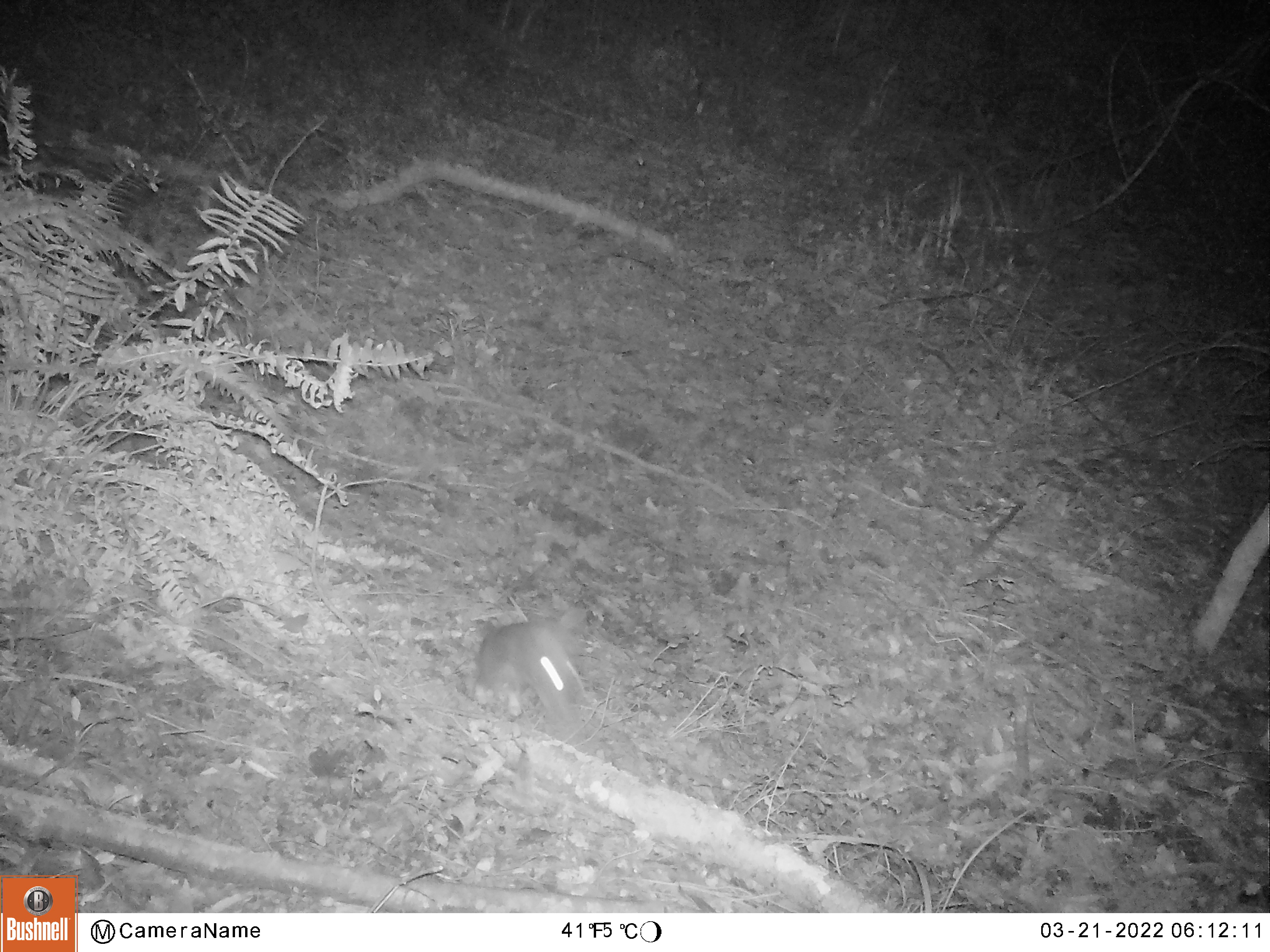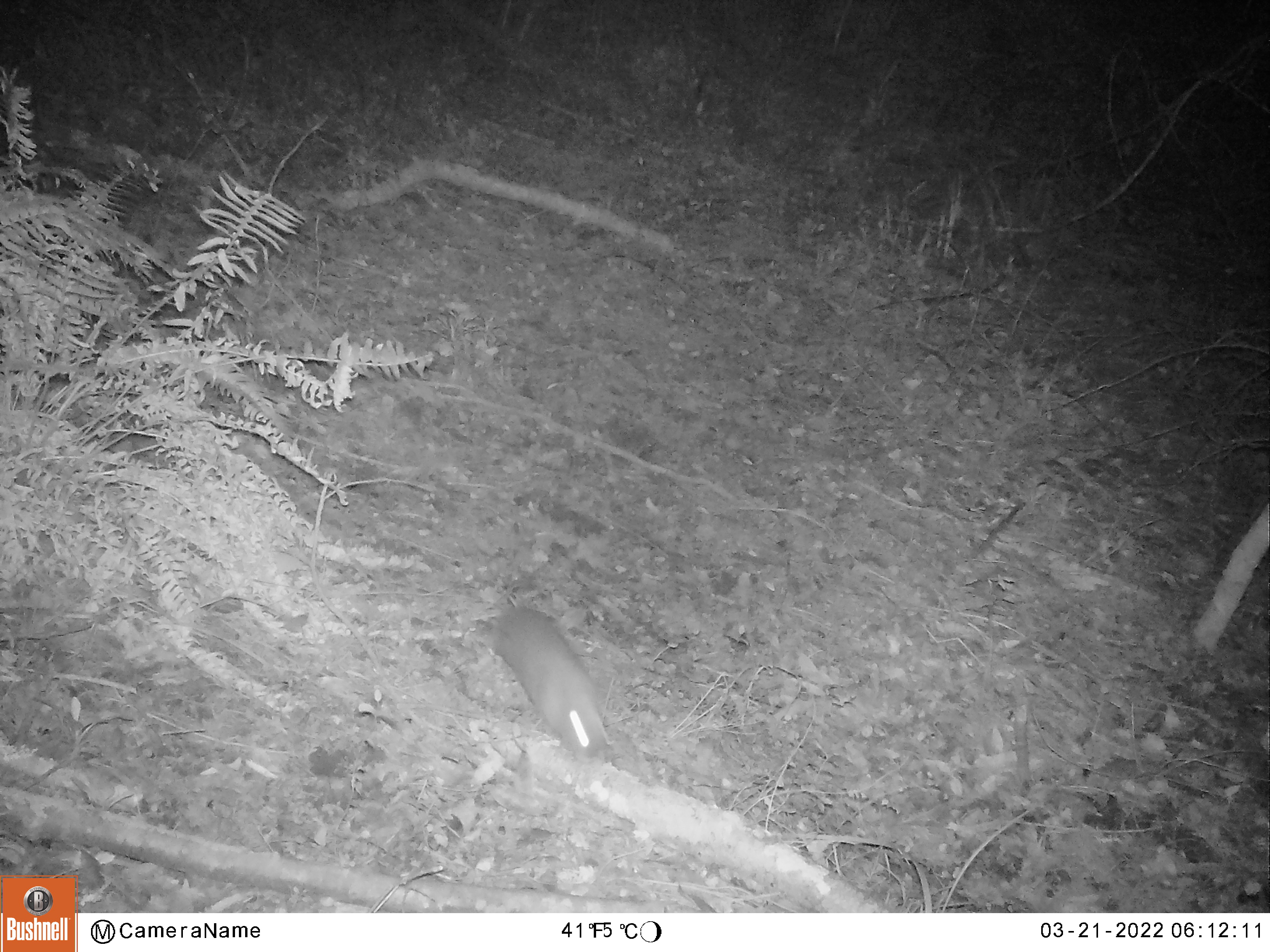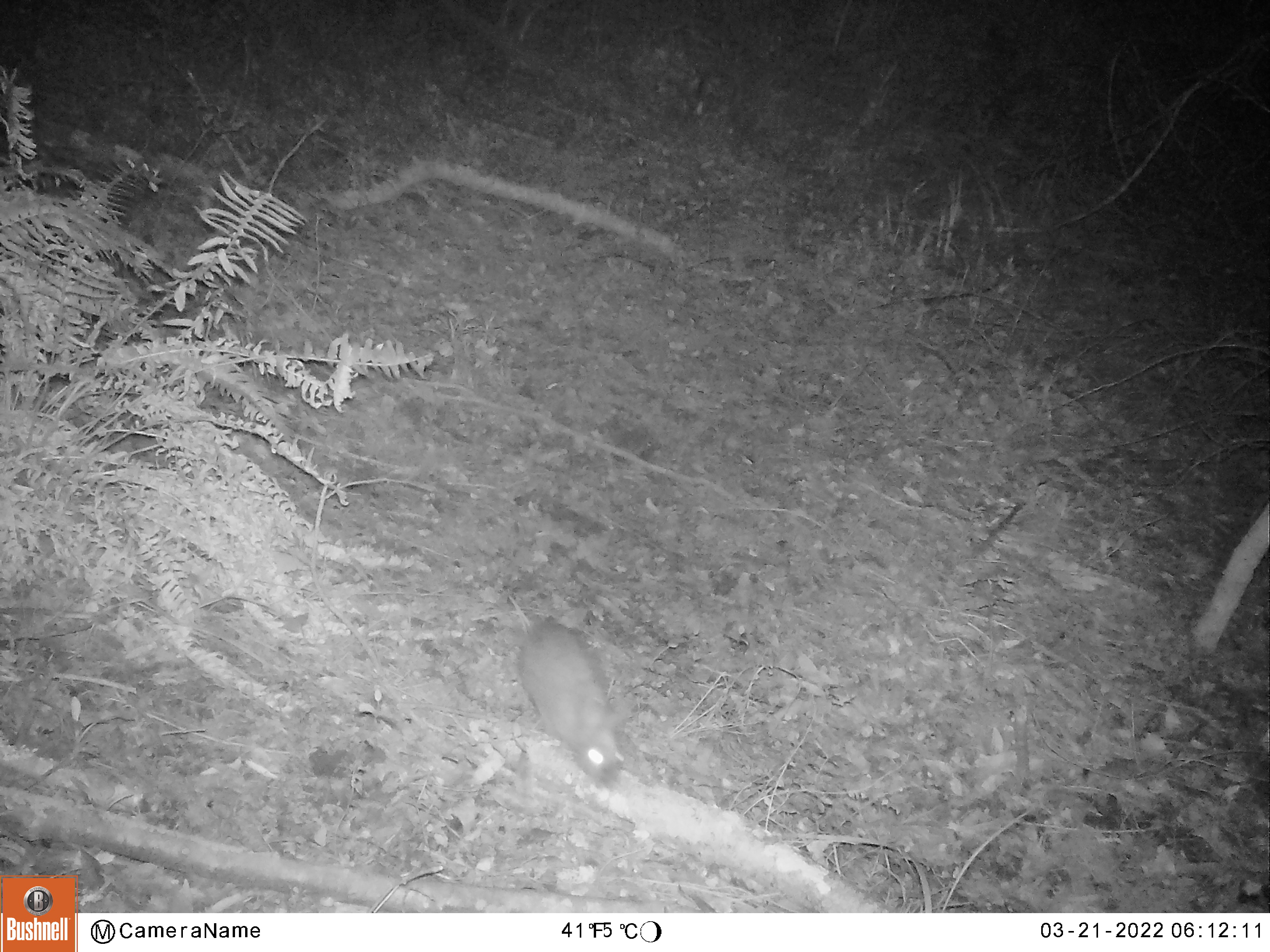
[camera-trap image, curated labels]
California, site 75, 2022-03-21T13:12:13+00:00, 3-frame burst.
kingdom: Animalia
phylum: Chordata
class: Mammalia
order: Lagomorpha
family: Leporidae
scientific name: Leporidae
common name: rabbit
Rabbit (Leporidae).